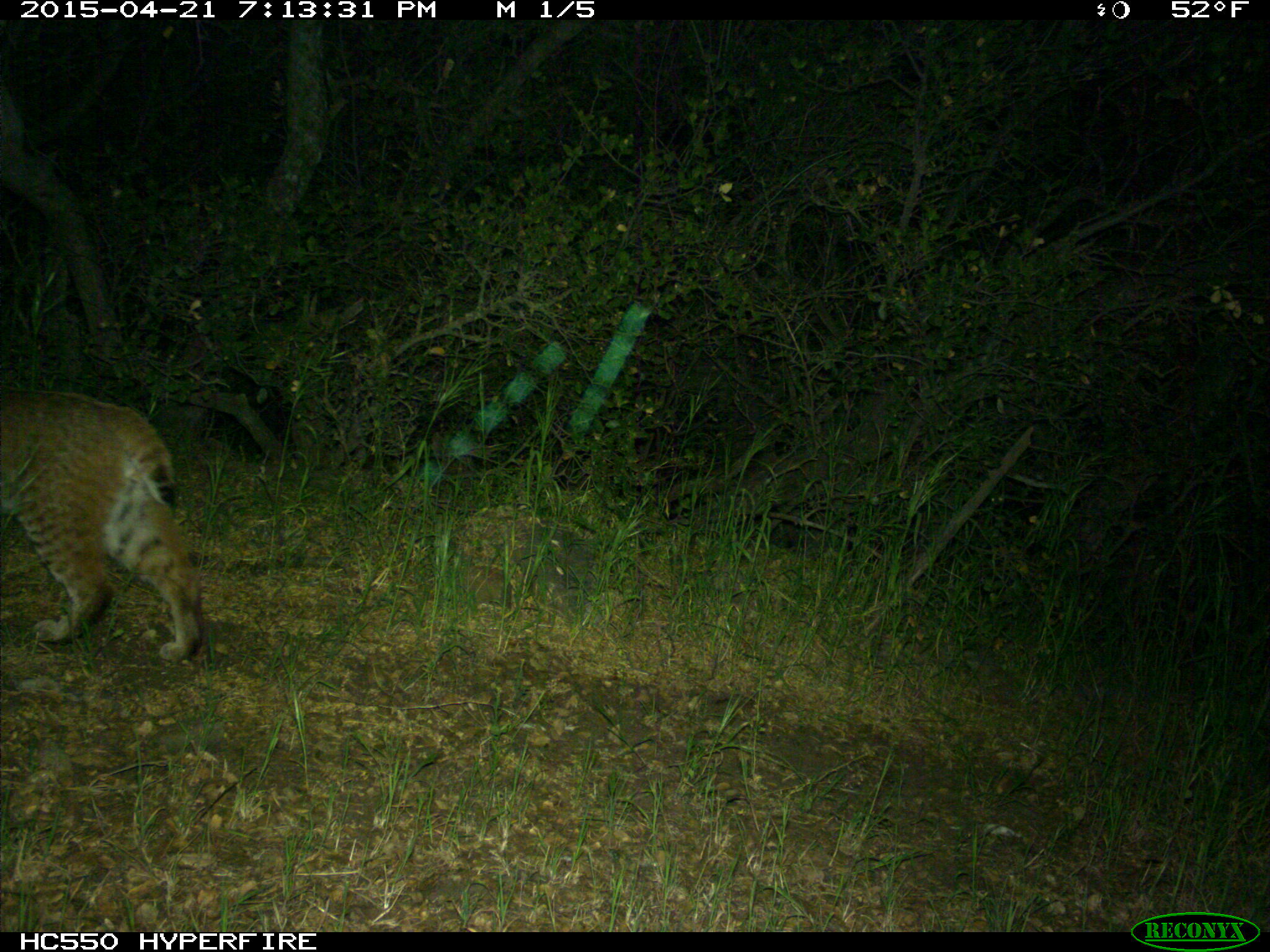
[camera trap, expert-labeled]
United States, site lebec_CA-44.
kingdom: Animalia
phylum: Chordata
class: Mammalia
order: Carnivora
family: Felidae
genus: Lynx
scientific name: Lynx rufus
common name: bobcat